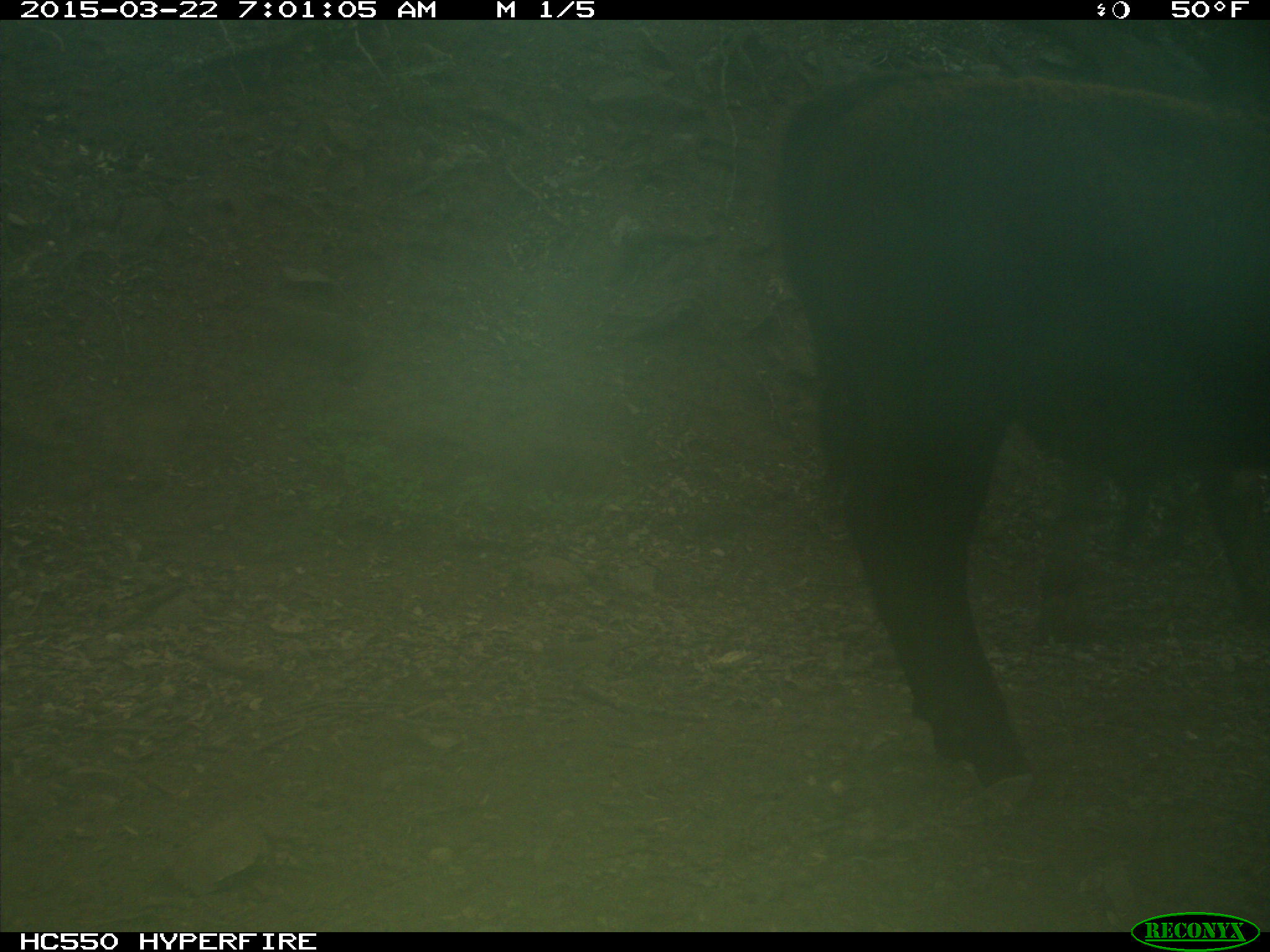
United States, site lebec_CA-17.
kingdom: Animalia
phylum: Chordata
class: Mammalia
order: Artiodactyla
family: Bovidae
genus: Bos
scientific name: Bos taurus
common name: domestic cow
Bos taurus (domestic cow).